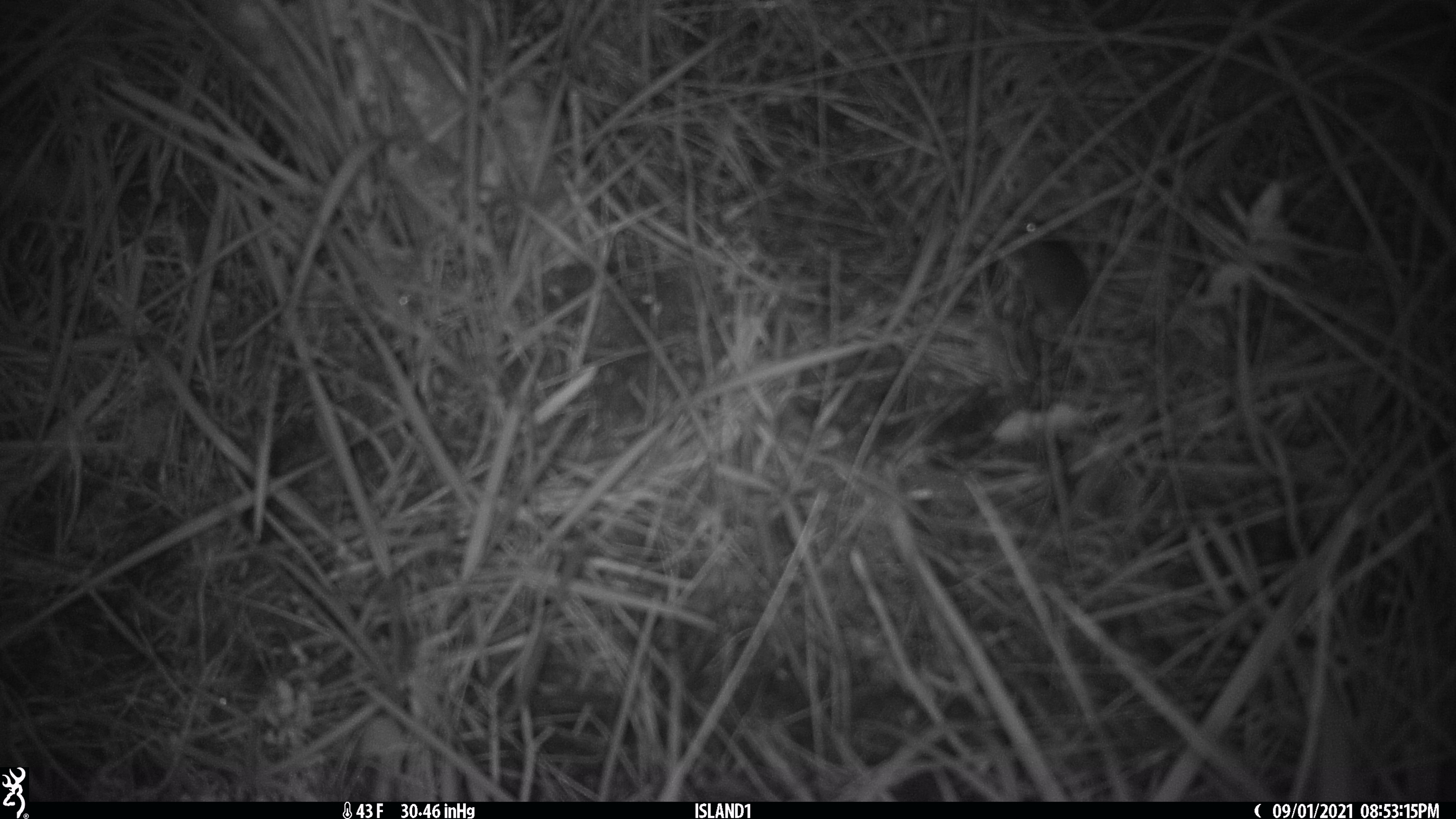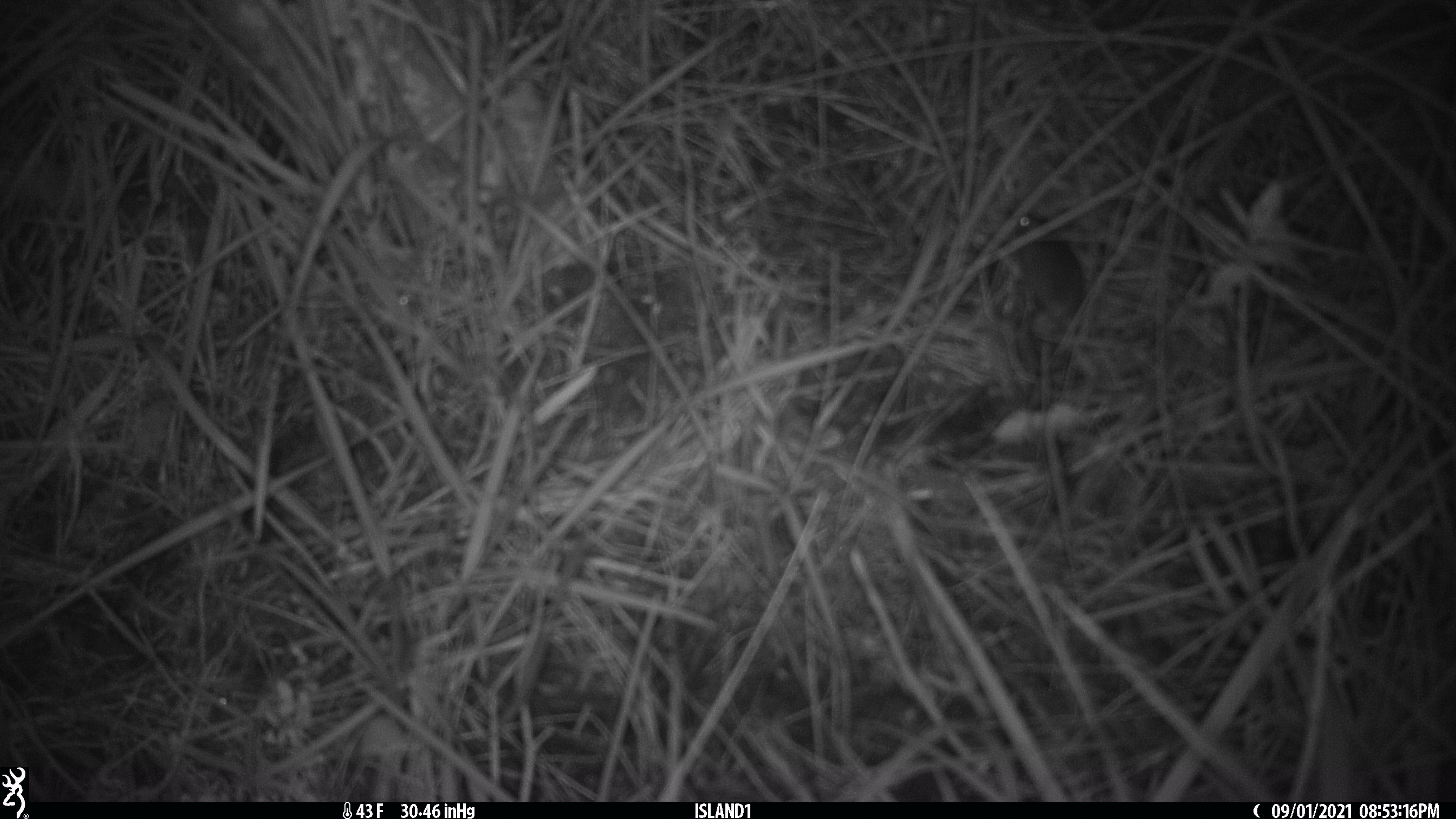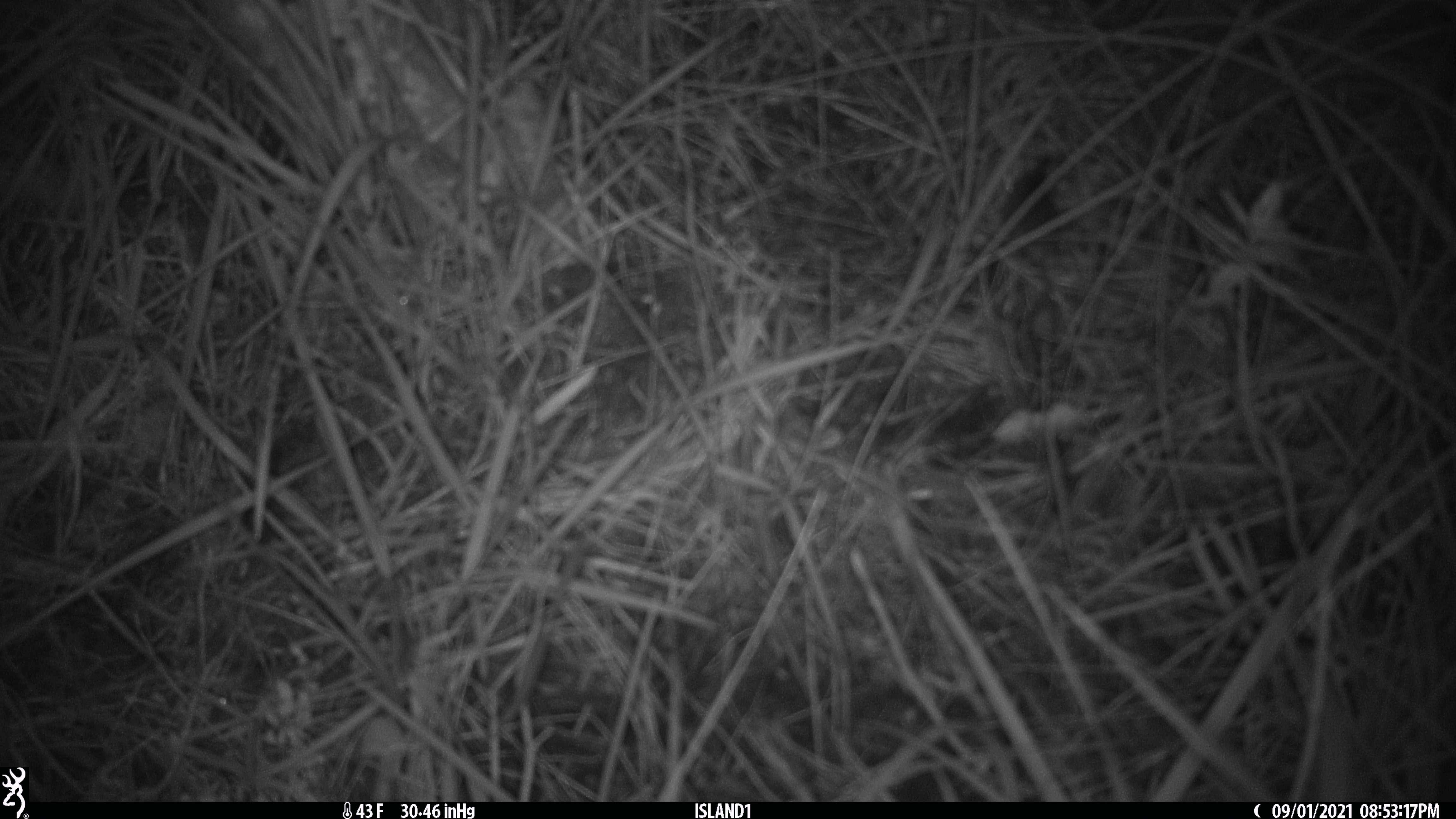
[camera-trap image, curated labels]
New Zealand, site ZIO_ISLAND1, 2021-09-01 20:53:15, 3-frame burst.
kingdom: Animalia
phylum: Chordata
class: Mammalia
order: Rodentia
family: Muridae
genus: Mus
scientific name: Mus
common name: mouse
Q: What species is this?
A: Mouse (Mus).